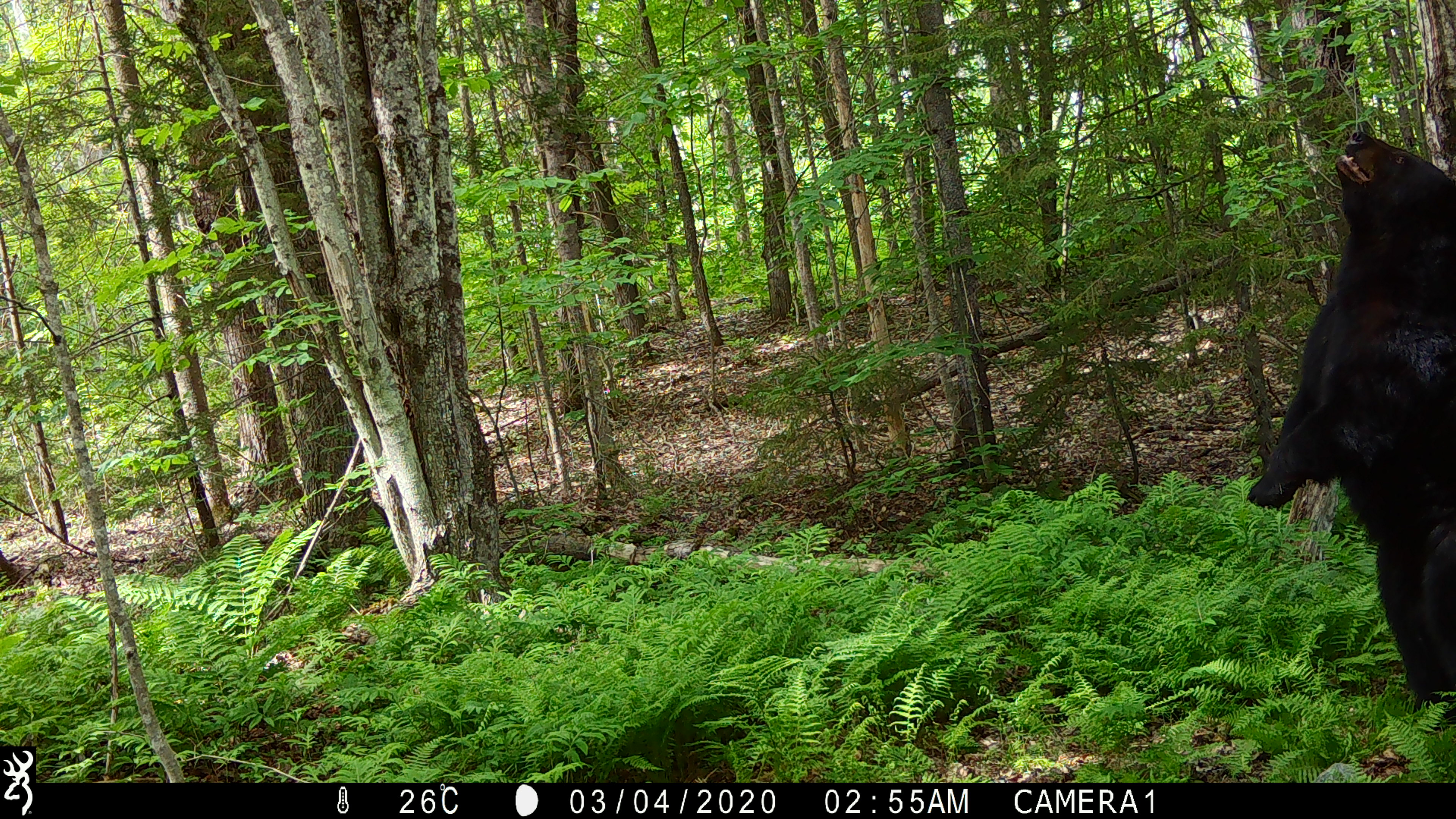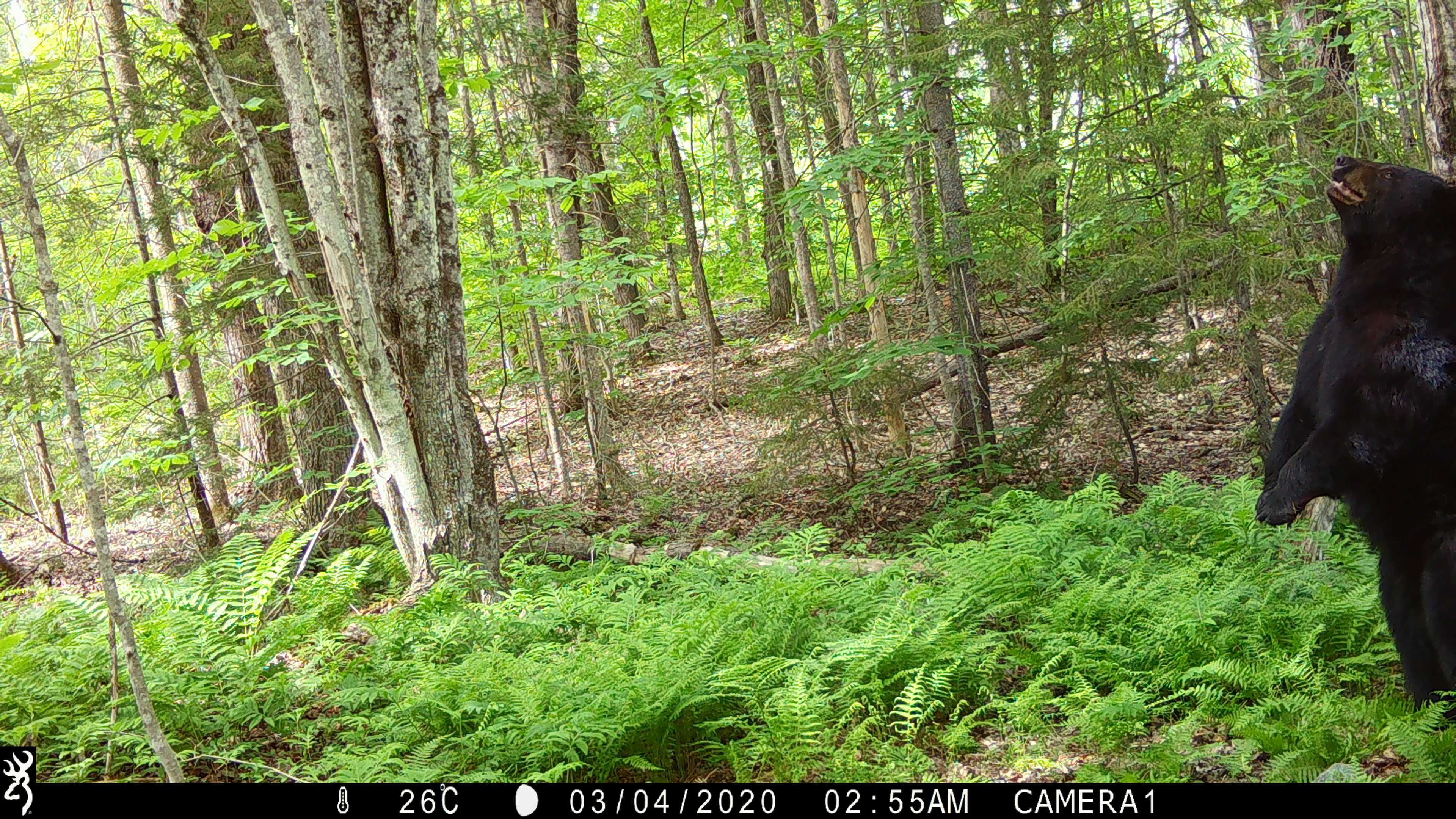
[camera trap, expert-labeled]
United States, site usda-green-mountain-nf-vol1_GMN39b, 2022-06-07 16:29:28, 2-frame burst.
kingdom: Animalia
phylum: Chordata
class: Mammalia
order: Carnivora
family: Ursidae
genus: Ursus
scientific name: Ursus americanus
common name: black bear